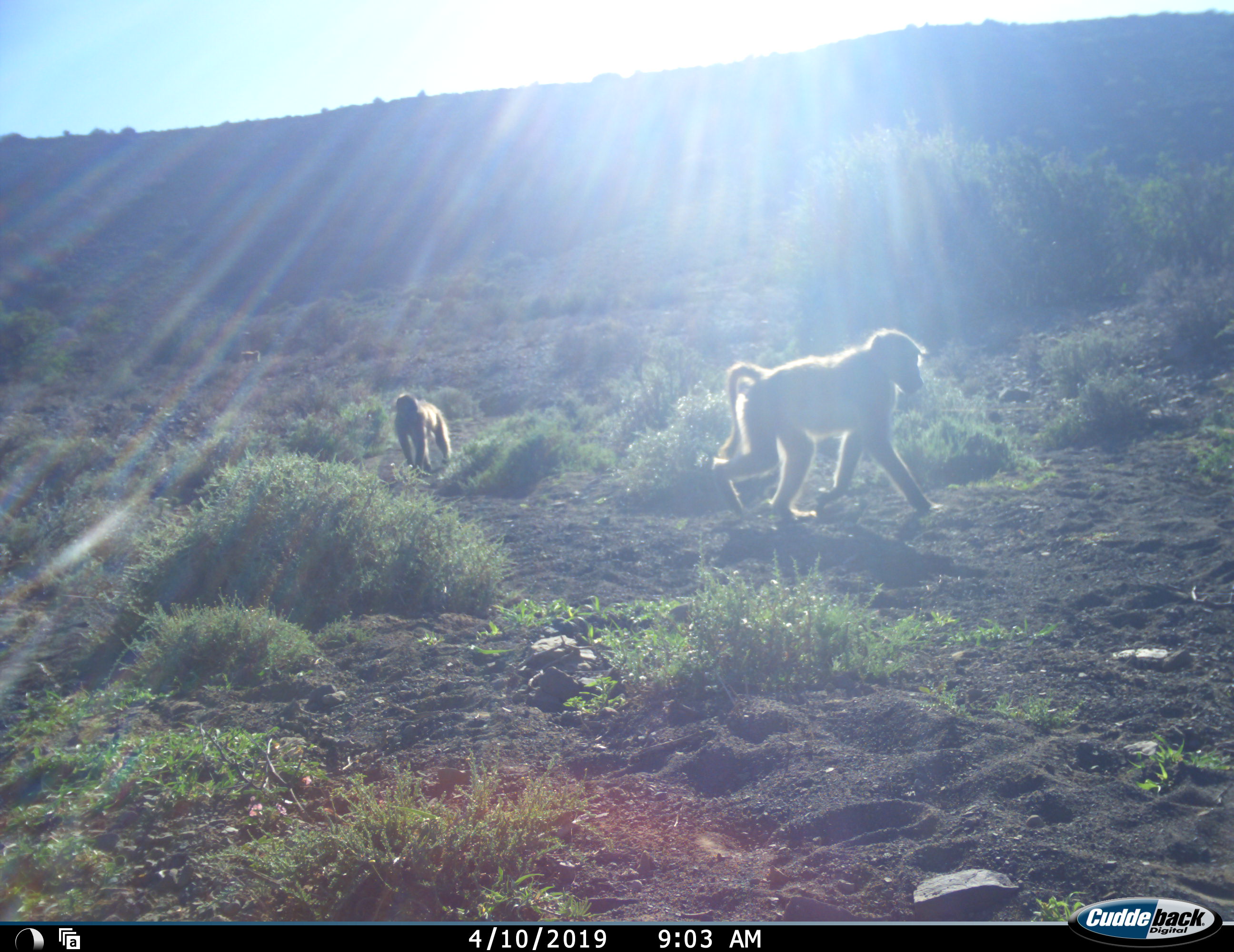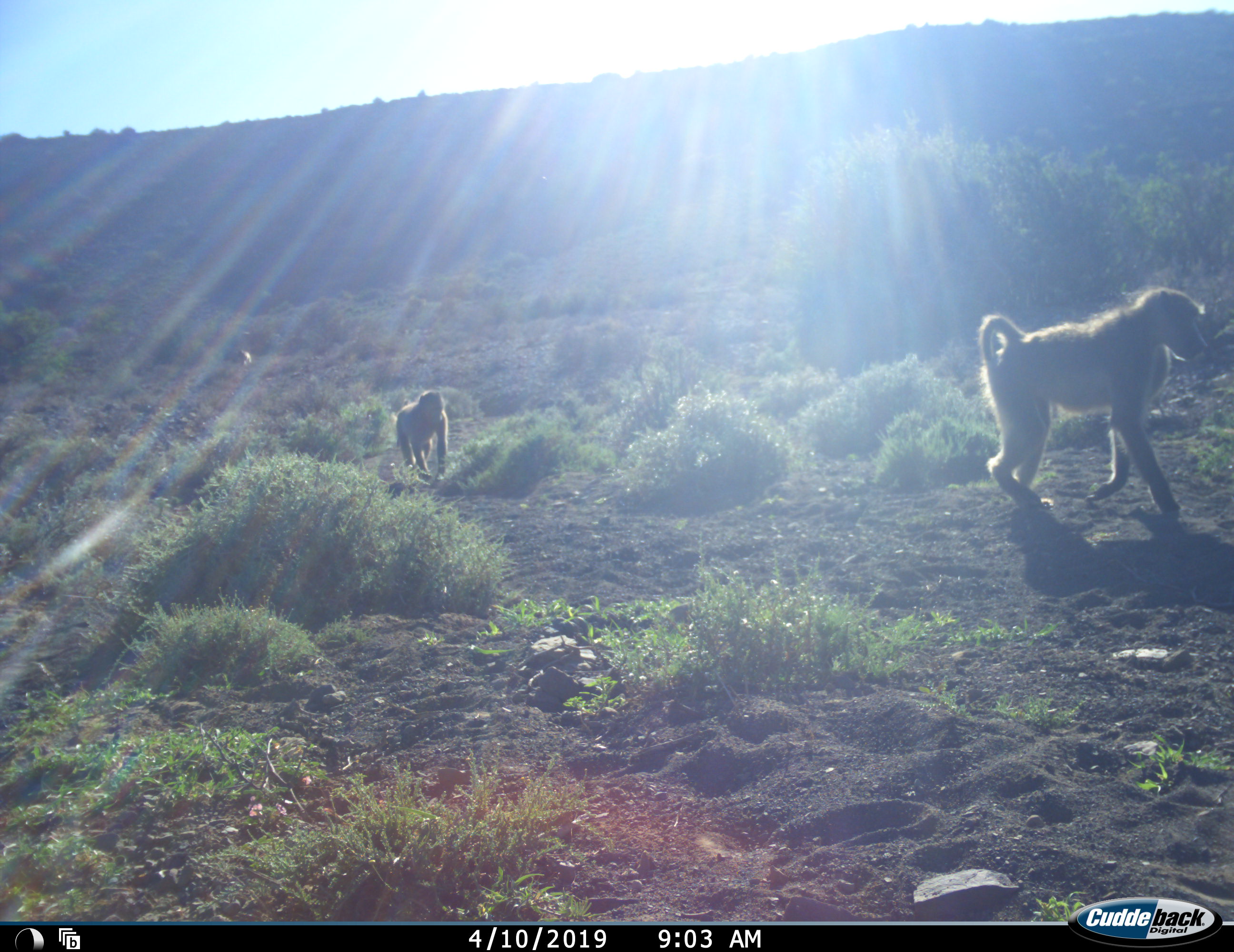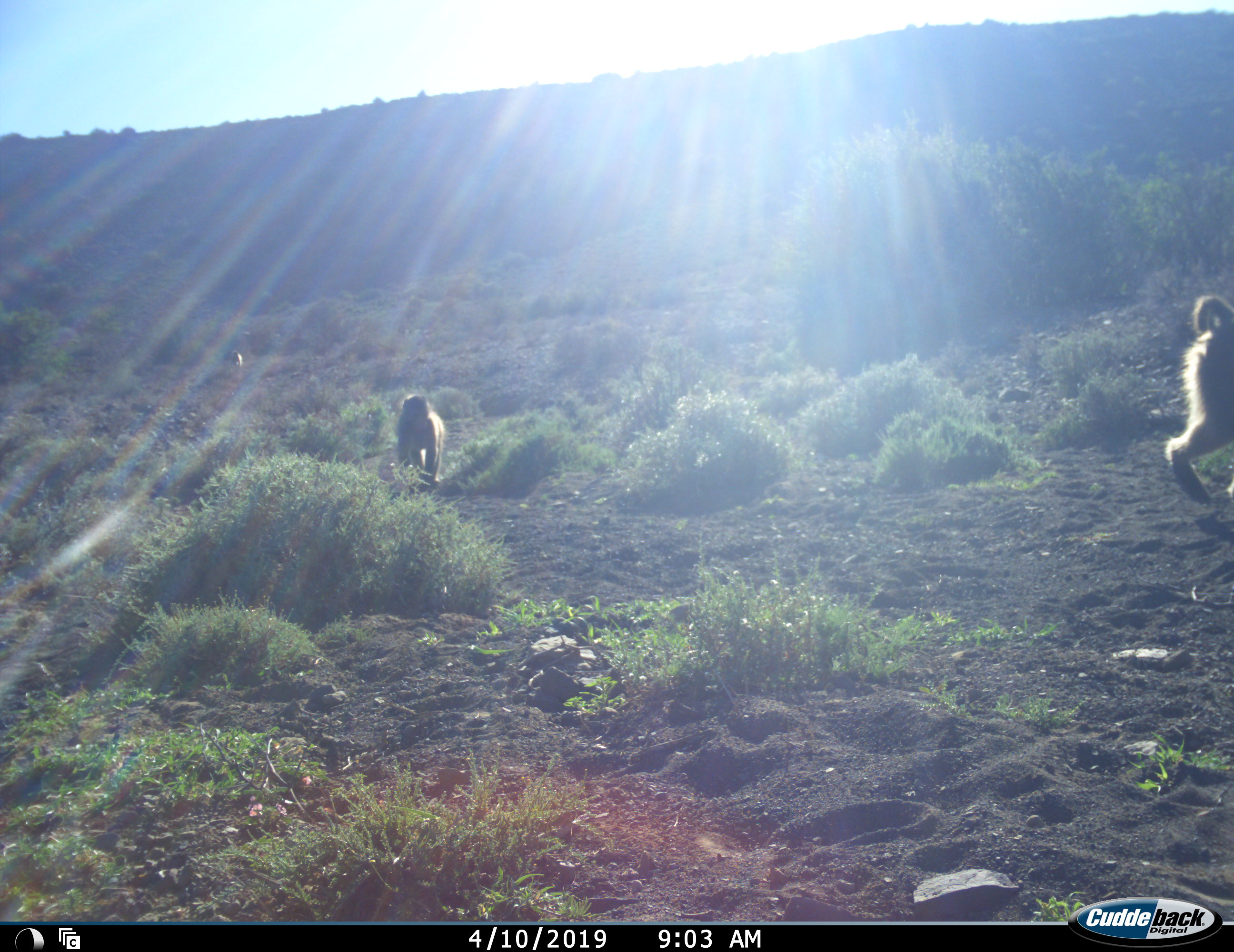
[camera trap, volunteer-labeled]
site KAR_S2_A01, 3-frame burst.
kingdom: Animalia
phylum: Chordata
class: Mammalia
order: Primates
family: Cercopithecidae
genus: Papio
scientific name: Papio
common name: baboon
Baboon (Papio), count 3. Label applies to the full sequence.